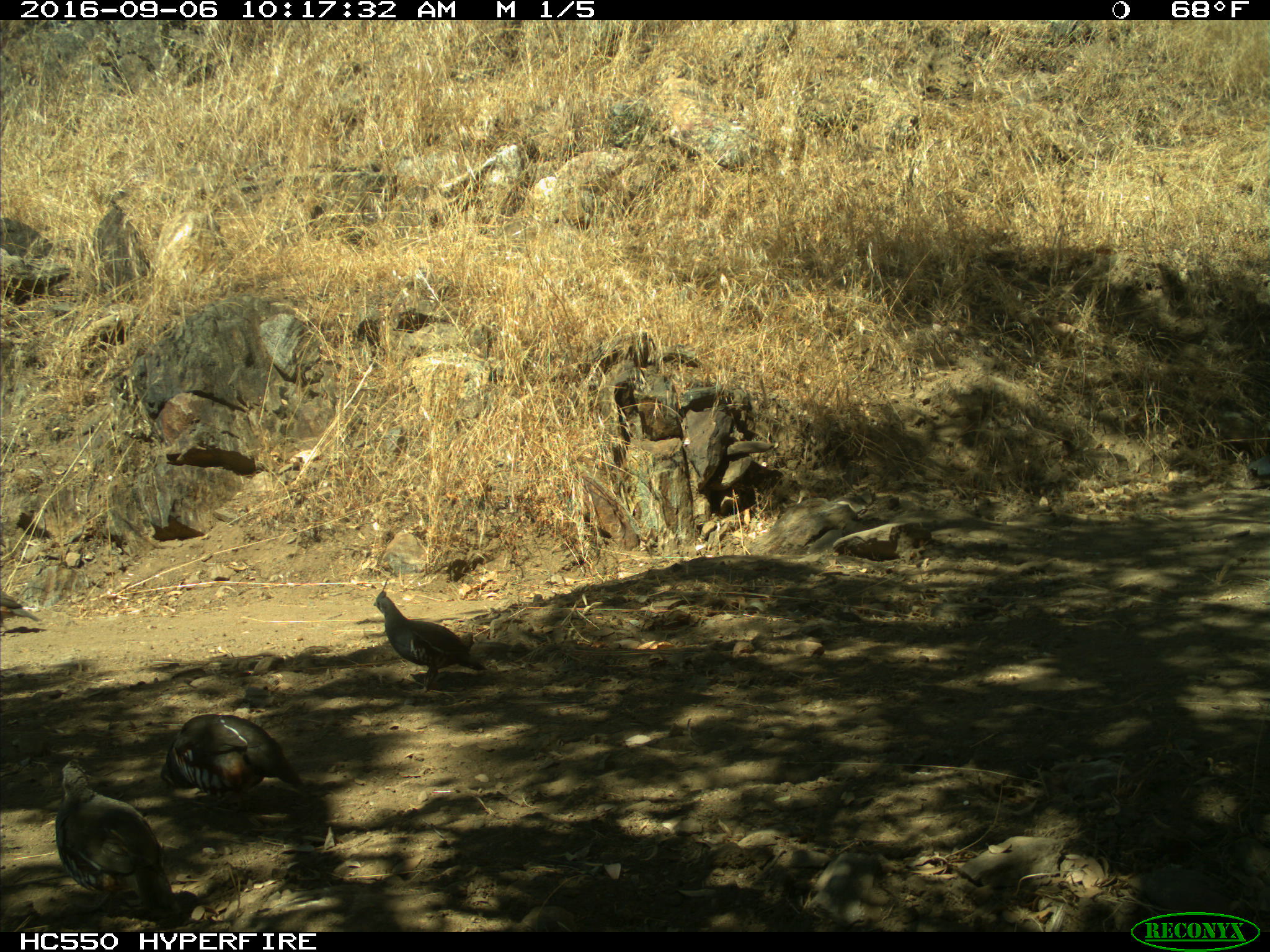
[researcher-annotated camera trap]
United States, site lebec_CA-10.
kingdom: Animalia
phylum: Chordata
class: Aves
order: Galliformes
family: Odontophoridae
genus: Callipepla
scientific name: Callipepla californica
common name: california quail